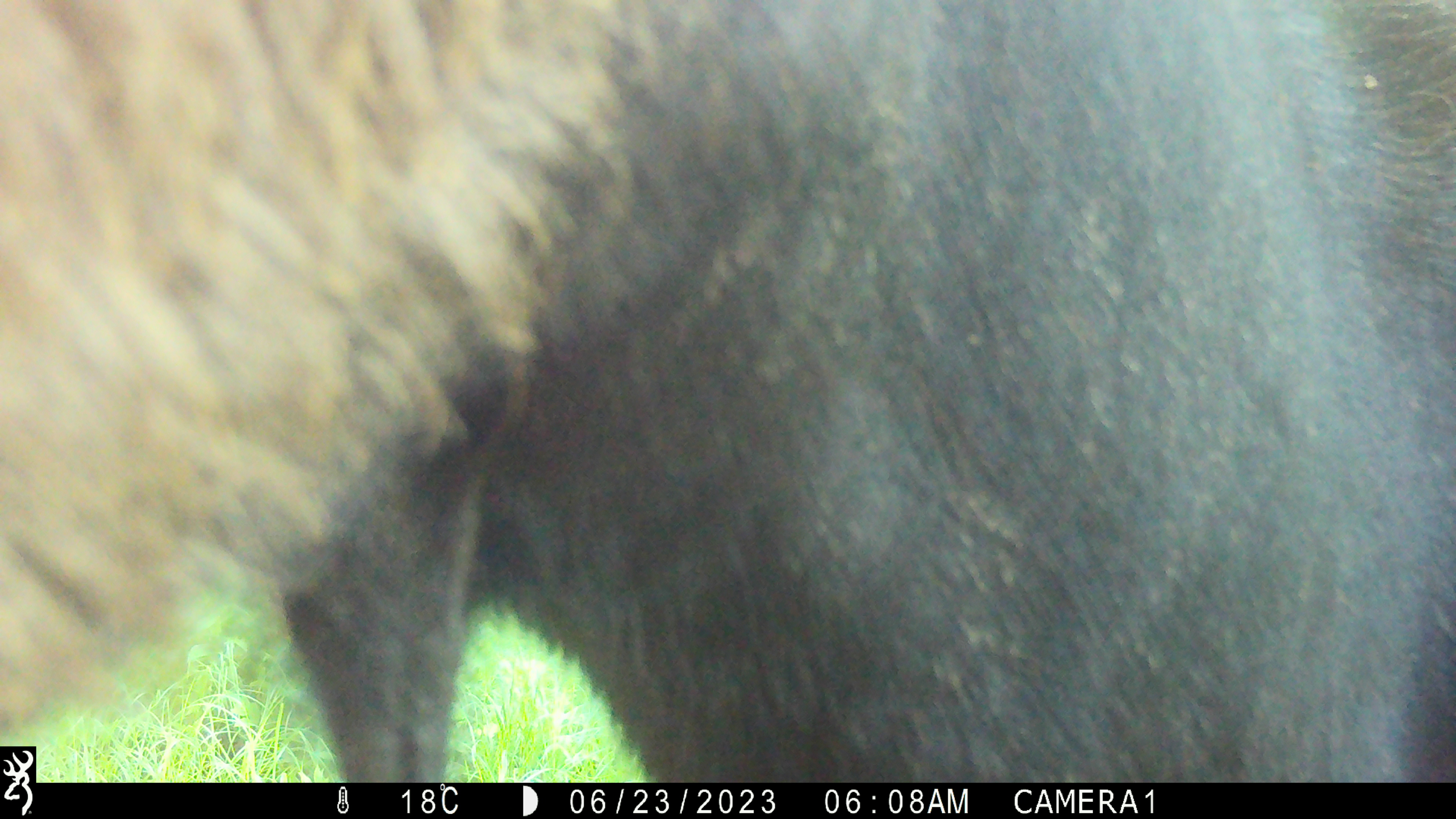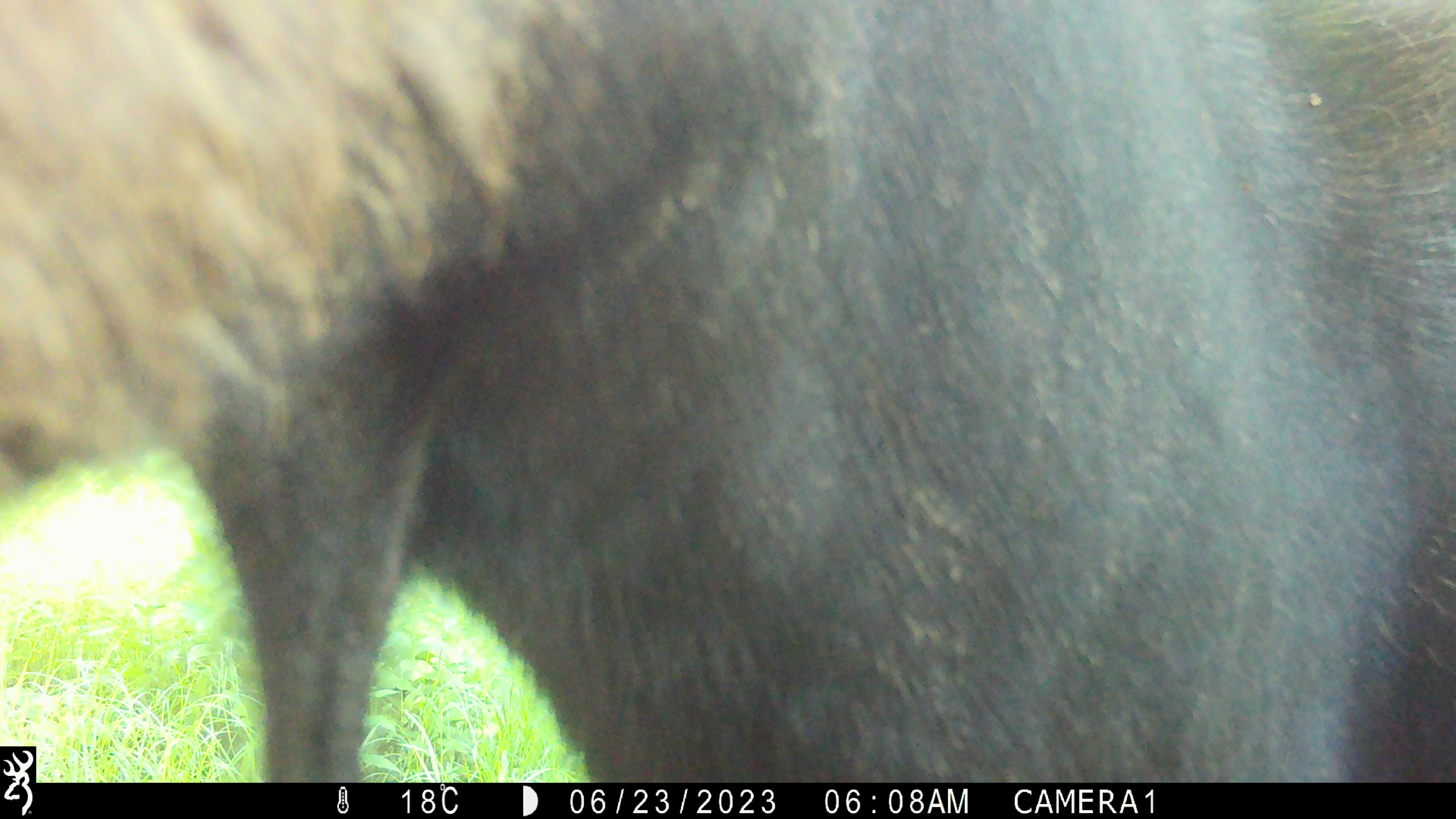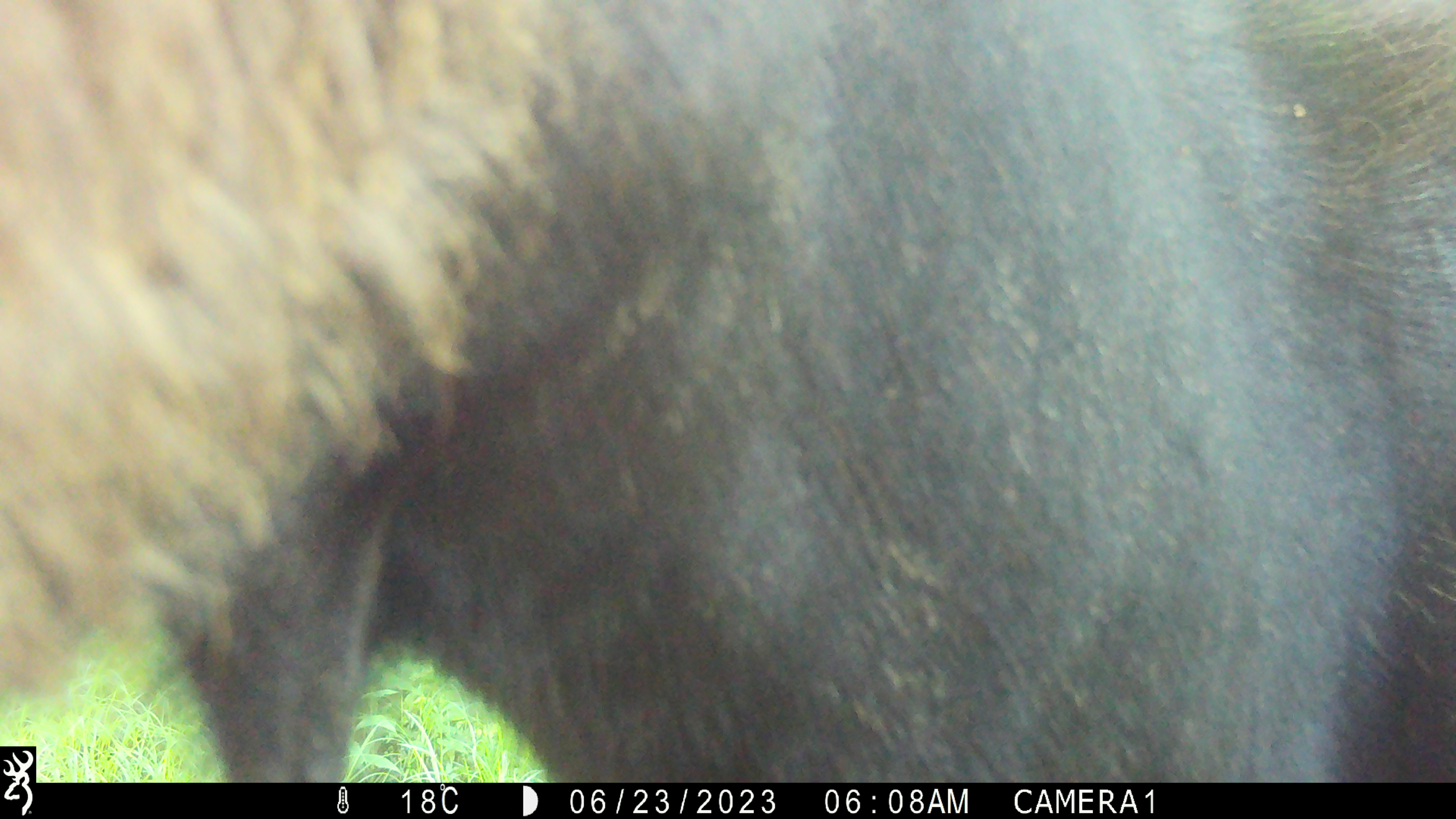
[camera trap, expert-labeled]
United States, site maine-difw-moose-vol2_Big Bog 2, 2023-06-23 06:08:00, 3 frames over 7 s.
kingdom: Animalia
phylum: Chordata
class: Mammalia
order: Artiodactyla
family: Cervidae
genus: Alces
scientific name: Alces alces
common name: moose